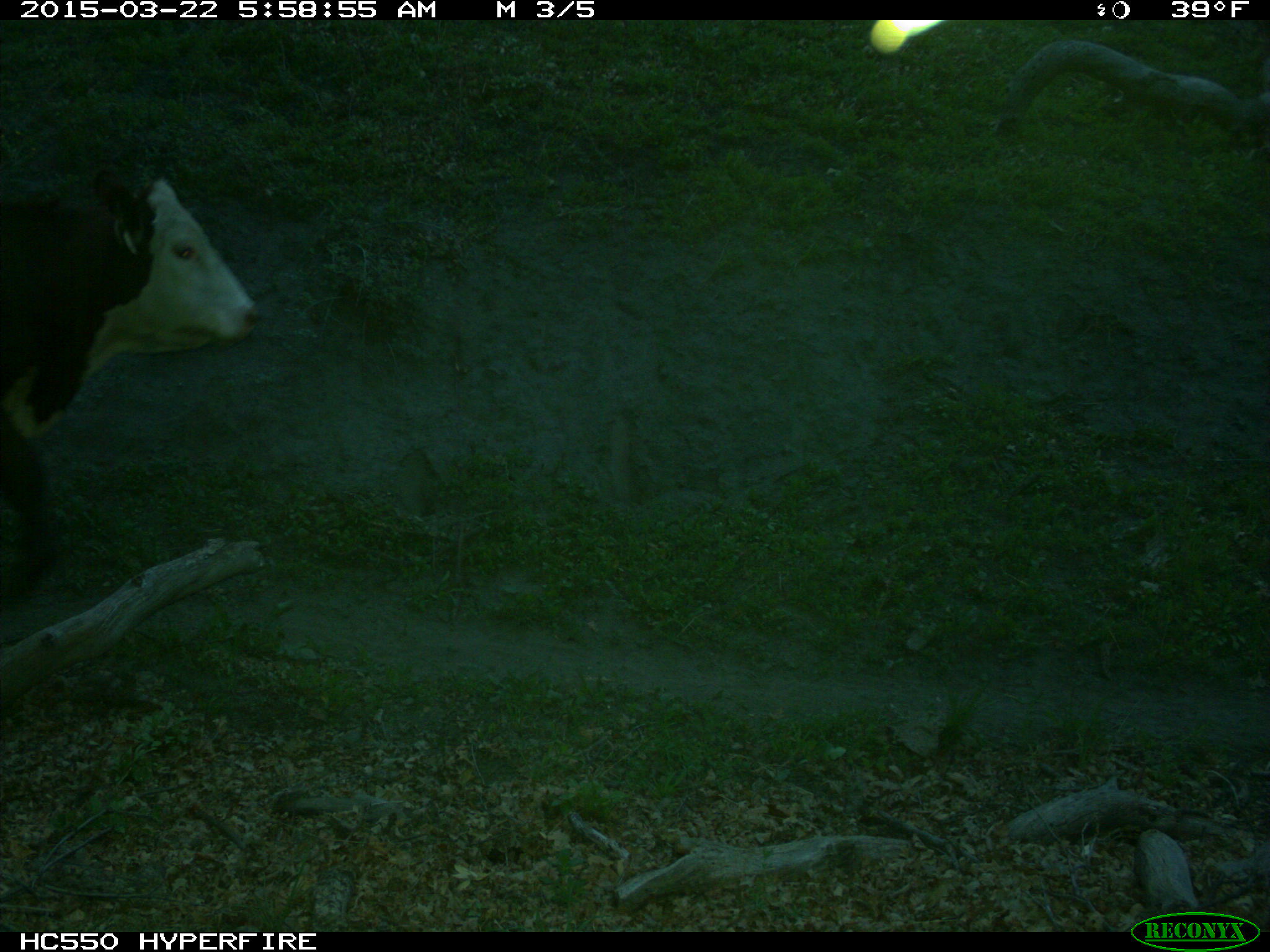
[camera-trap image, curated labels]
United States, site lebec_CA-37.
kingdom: Animalia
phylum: Chordata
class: Mammalia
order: Artiodactyla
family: Bovidae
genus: Bos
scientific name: Bos taurus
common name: domestic cow